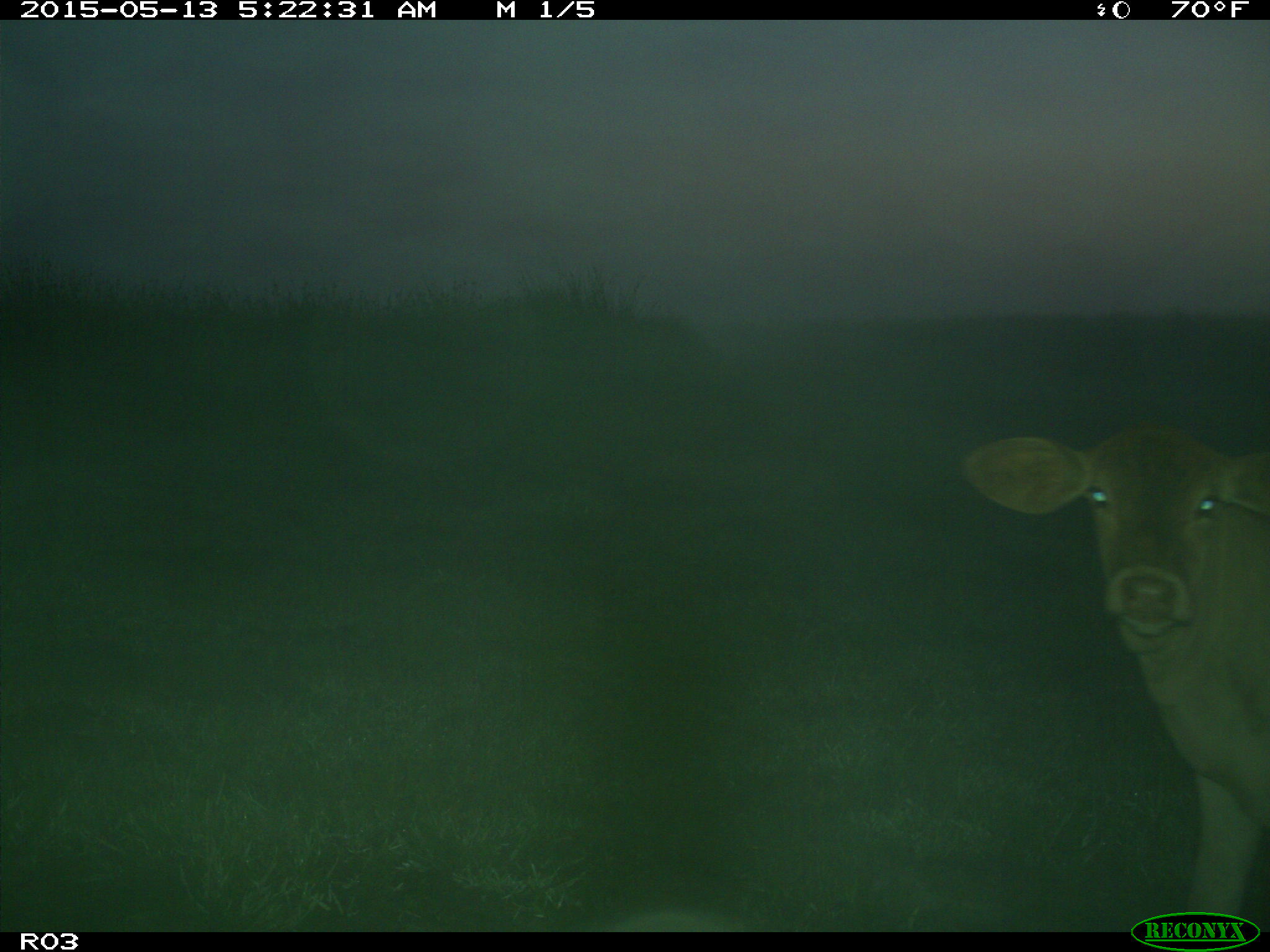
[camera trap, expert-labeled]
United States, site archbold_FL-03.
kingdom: Animalia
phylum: Chordata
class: Mammalia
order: Artiodactyla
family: Bovidae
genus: Bos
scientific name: Bos taurus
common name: domestic cow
Bos taurus (domestic cow).